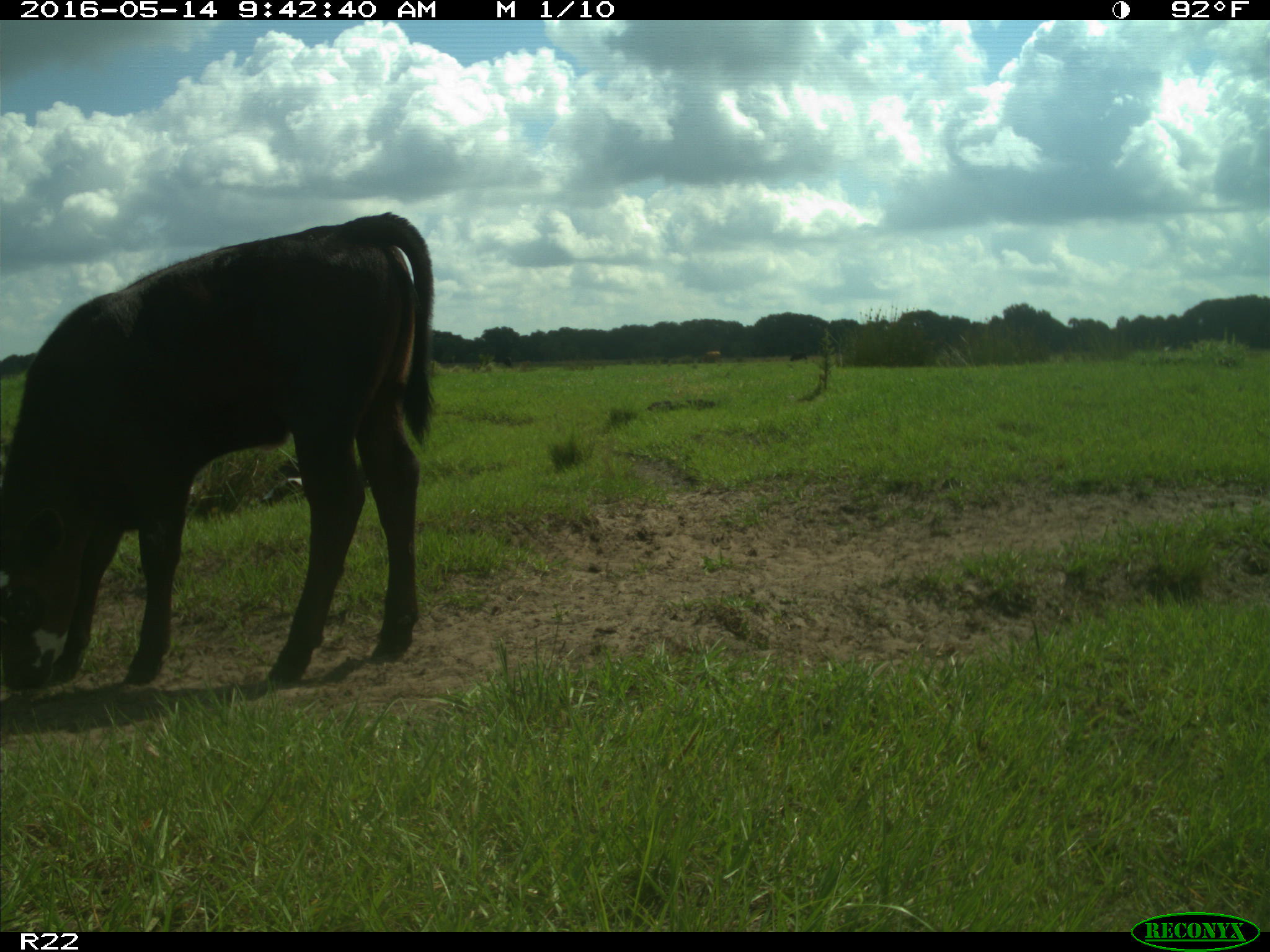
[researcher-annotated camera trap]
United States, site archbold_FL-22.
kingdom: Animalia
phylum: Chordata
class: Mammalia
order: Artiodactyla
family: Bovidae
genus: Bos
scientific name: Bos taurus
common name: domestic cow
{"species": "Bos taurus (domestic cow)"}